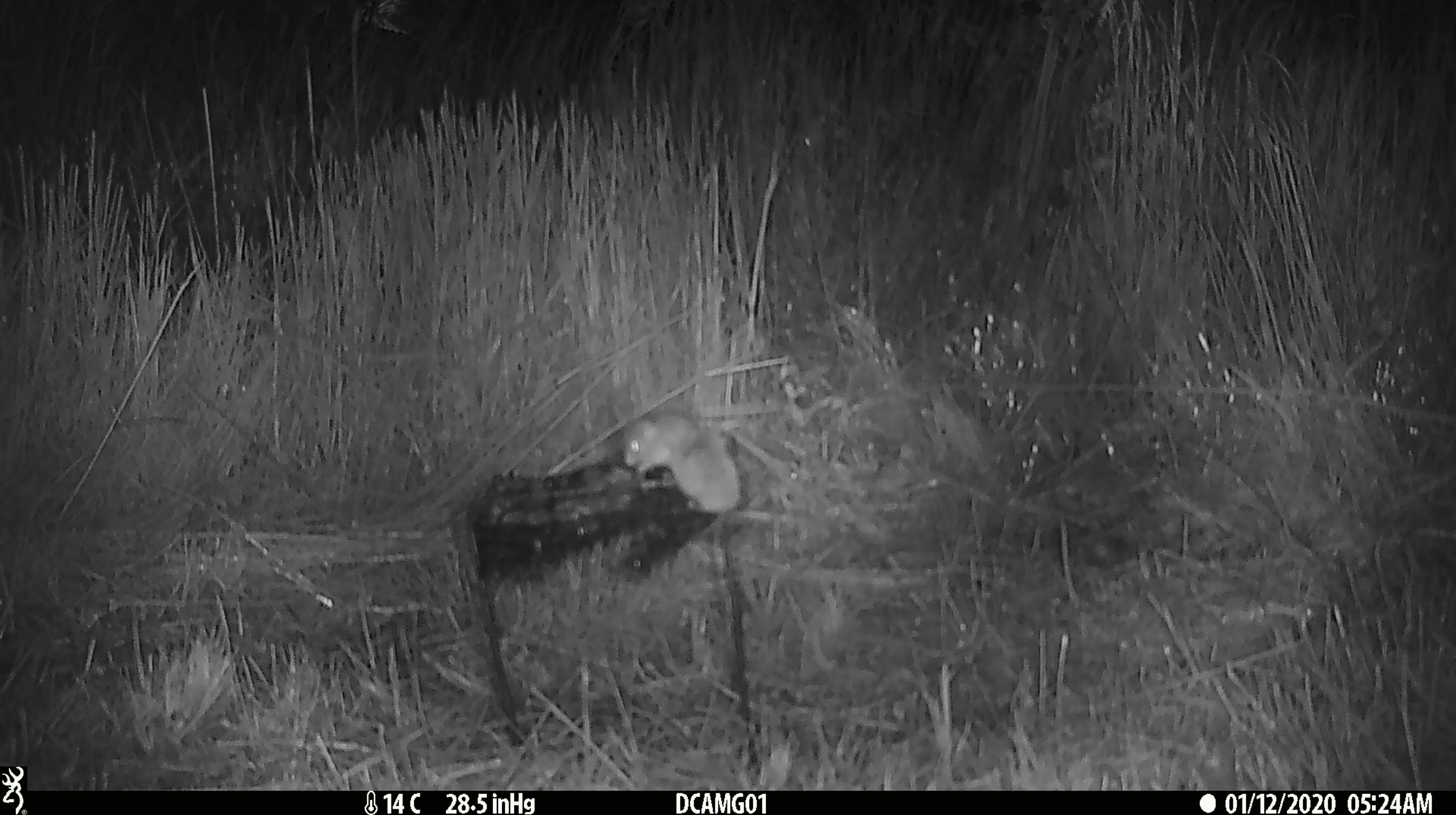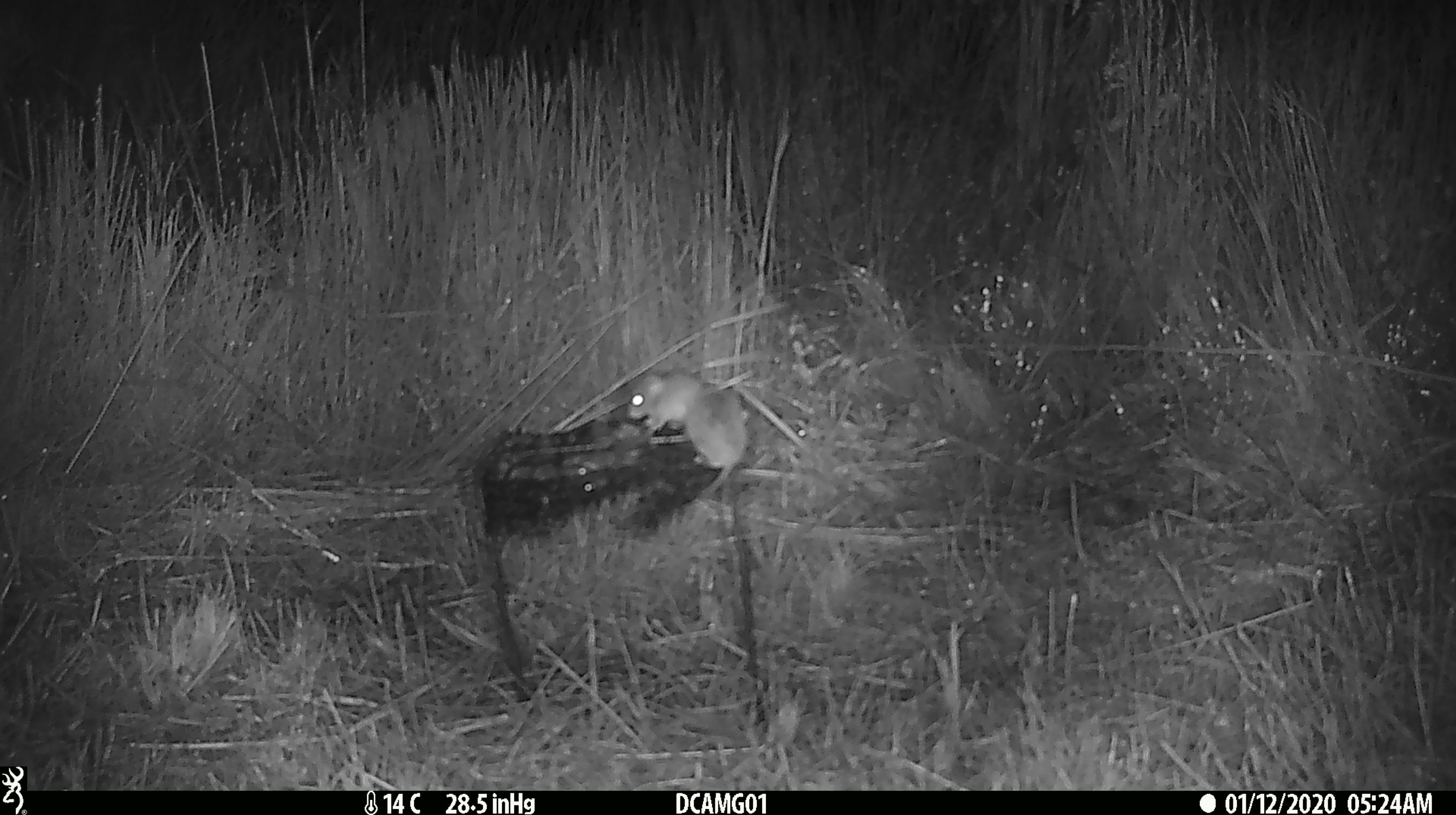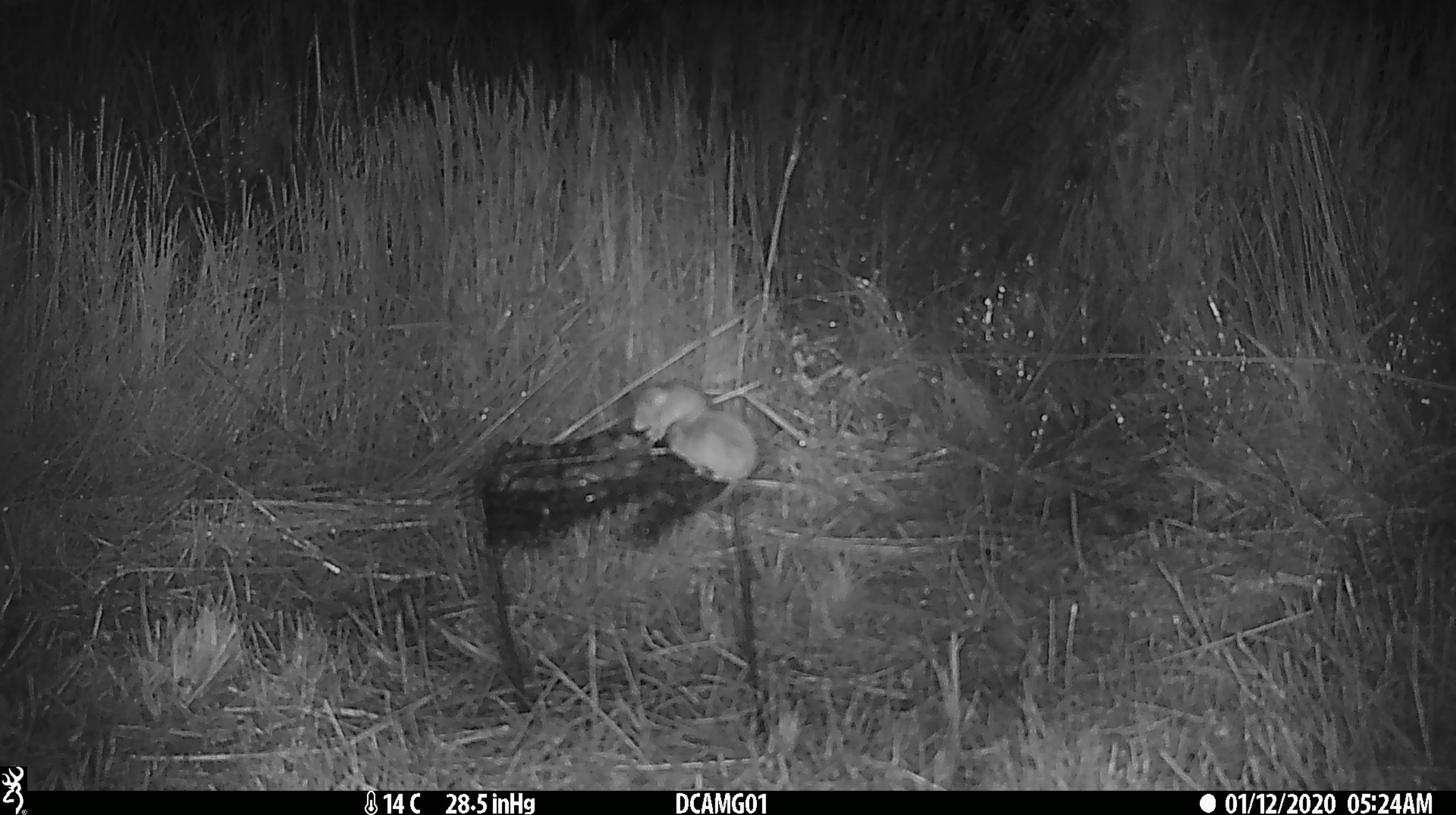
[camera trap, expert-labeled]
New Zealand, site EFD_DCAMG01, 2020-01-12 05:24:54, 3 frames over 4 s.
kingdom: Animalia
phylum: Chordata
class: Mammalia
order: Rodentia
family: Muridae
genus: Mus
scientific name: Mus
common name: mouse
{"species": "mouse (Mus)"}